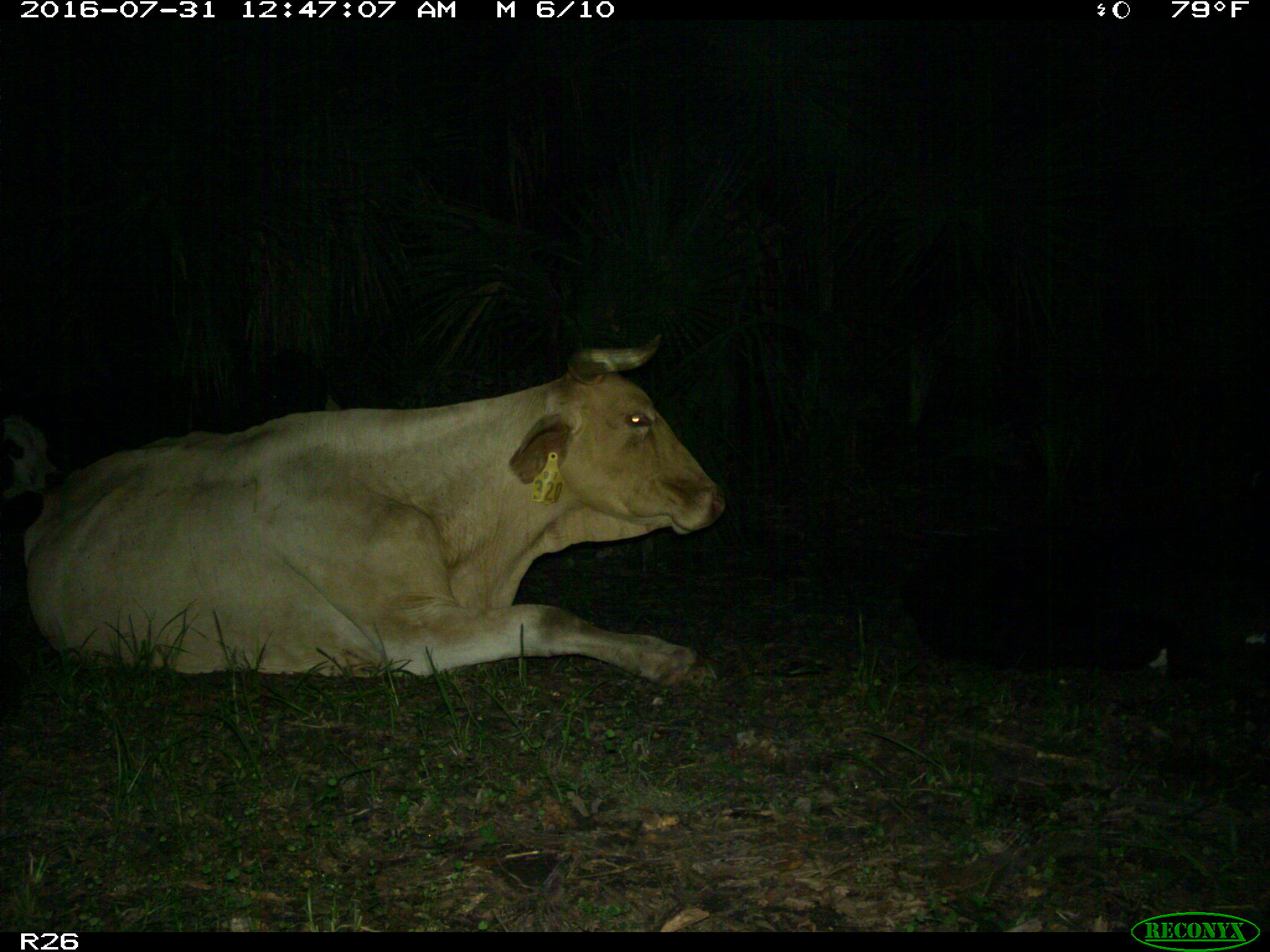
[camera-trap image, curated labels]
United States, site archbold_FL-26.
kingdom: Animalia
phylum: Chordata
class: Mammalia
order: Artiodactyla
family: Bovidae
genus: Bos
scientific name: Bos taurus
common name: domestic cow